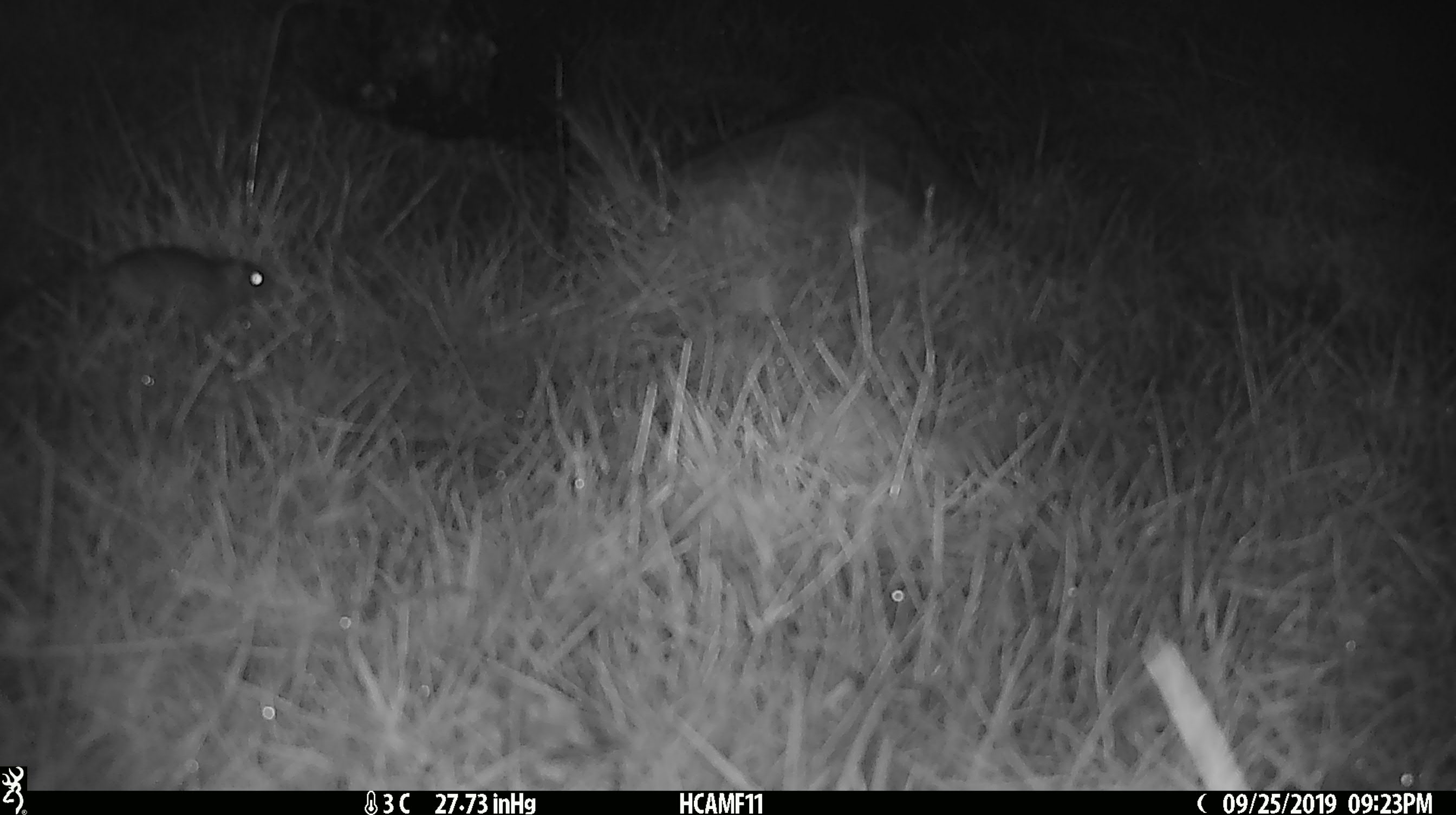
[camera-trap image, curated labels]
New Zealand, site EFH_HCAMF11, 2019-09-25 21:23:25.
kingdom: Animalia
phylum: Chordata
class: Mammalia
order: Rodentia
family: Muridae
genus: Mus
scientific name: Mus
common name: mouse